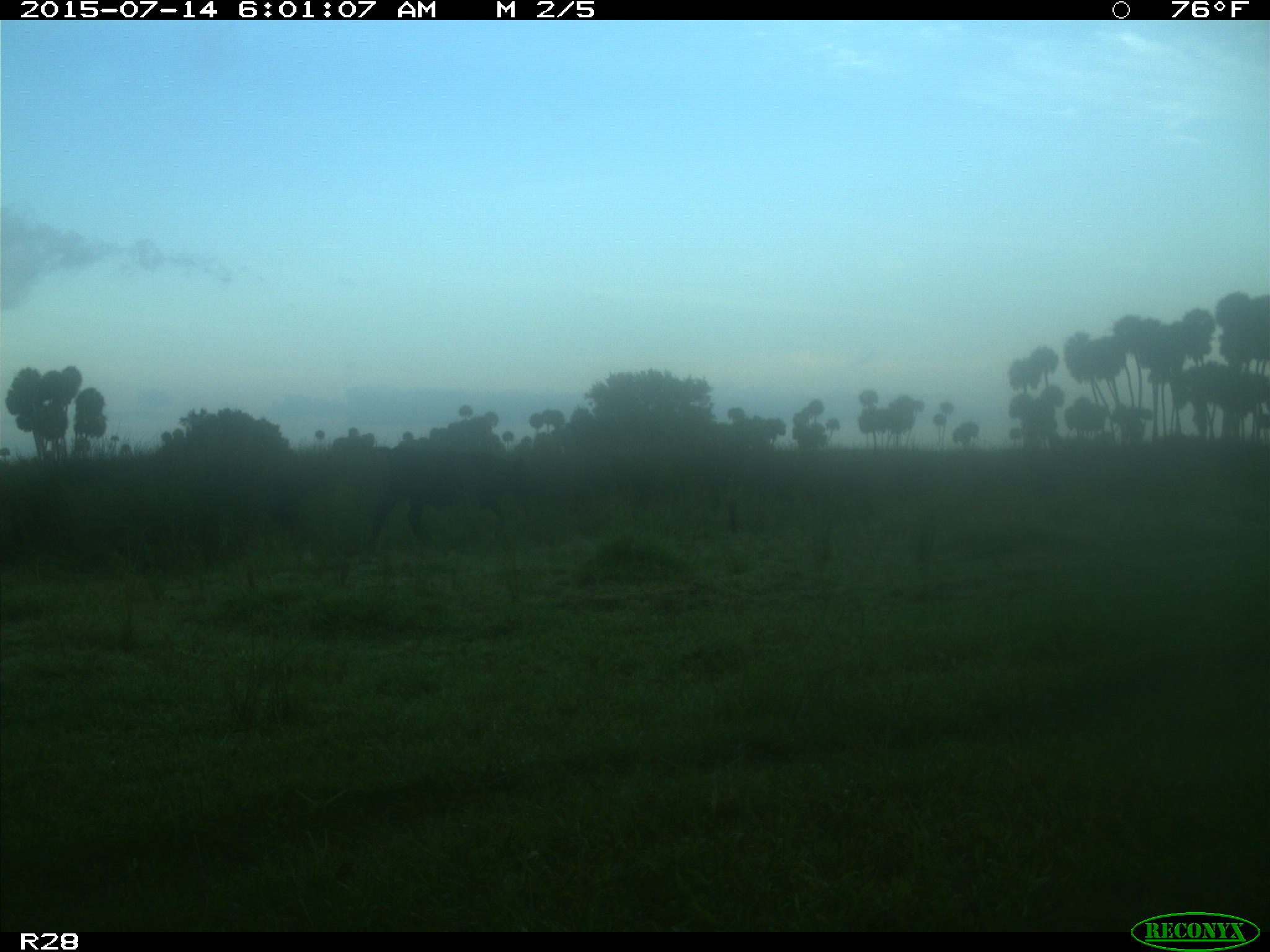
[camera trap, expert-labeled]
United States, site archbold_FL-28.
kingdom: Animalia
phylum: Chordata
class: Mammalia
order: Artiodactyla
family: Bovidae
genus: Bos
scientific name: Bos taurus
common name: domestic cow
Bos taurus (domestic cow).